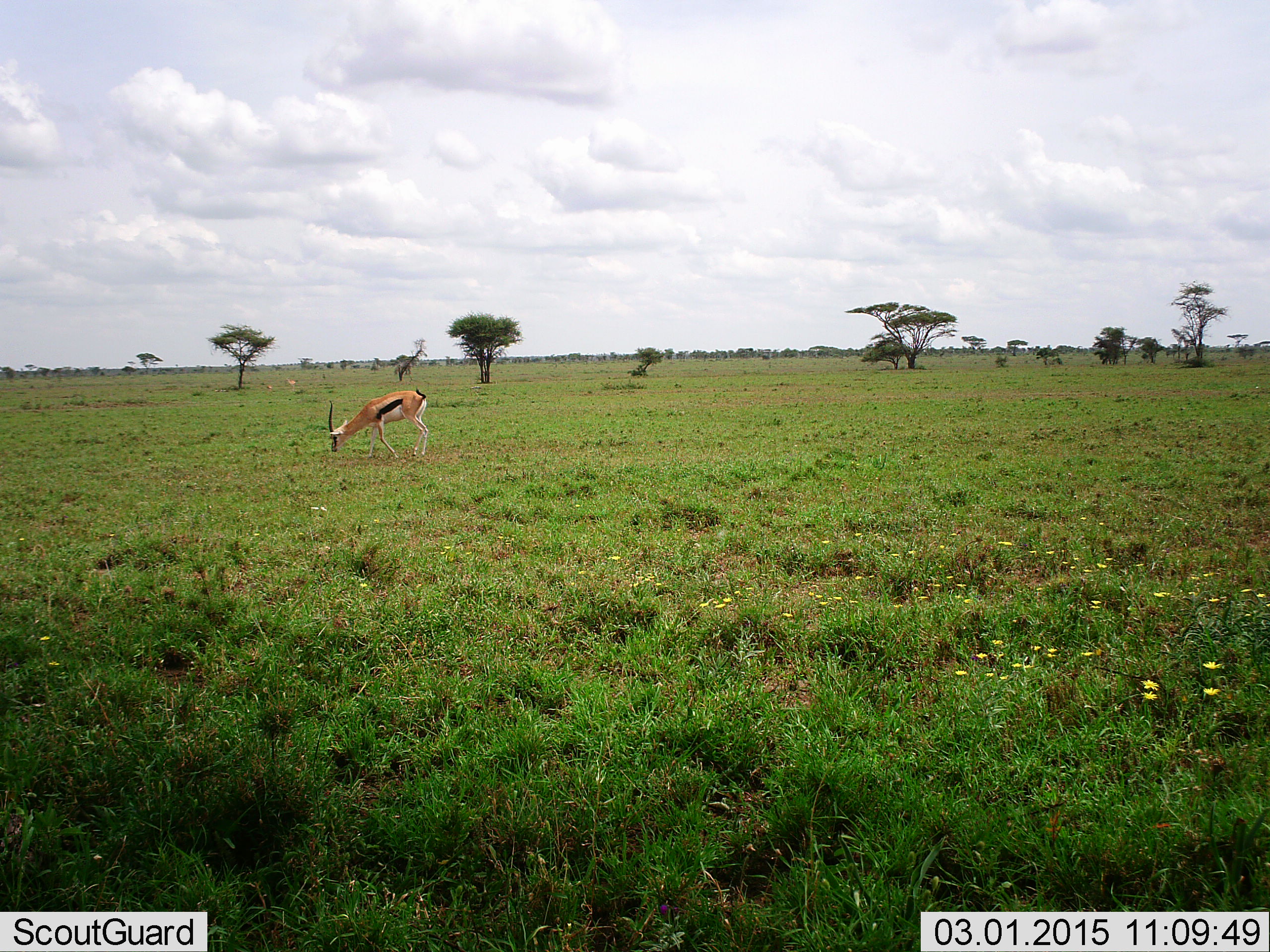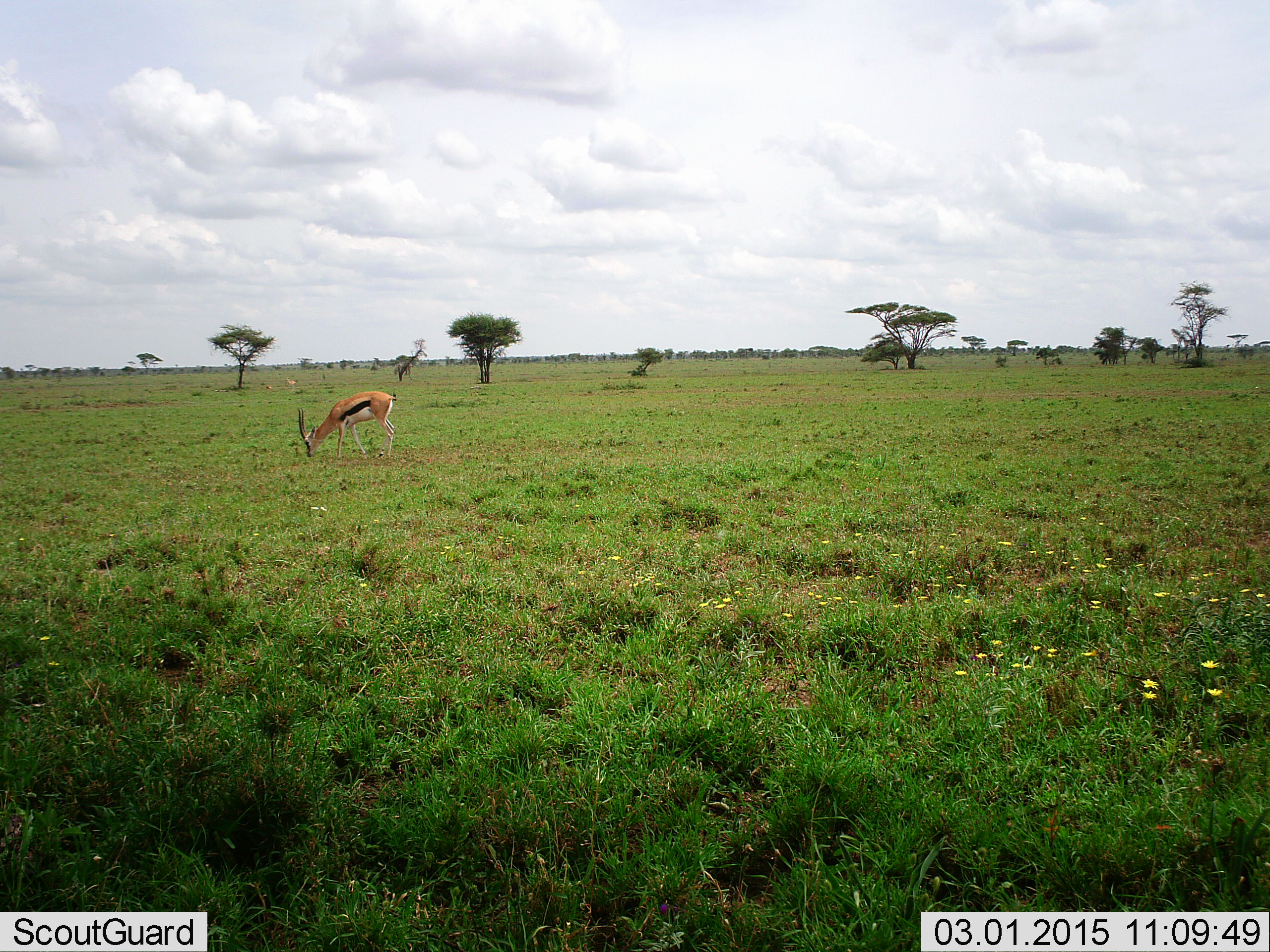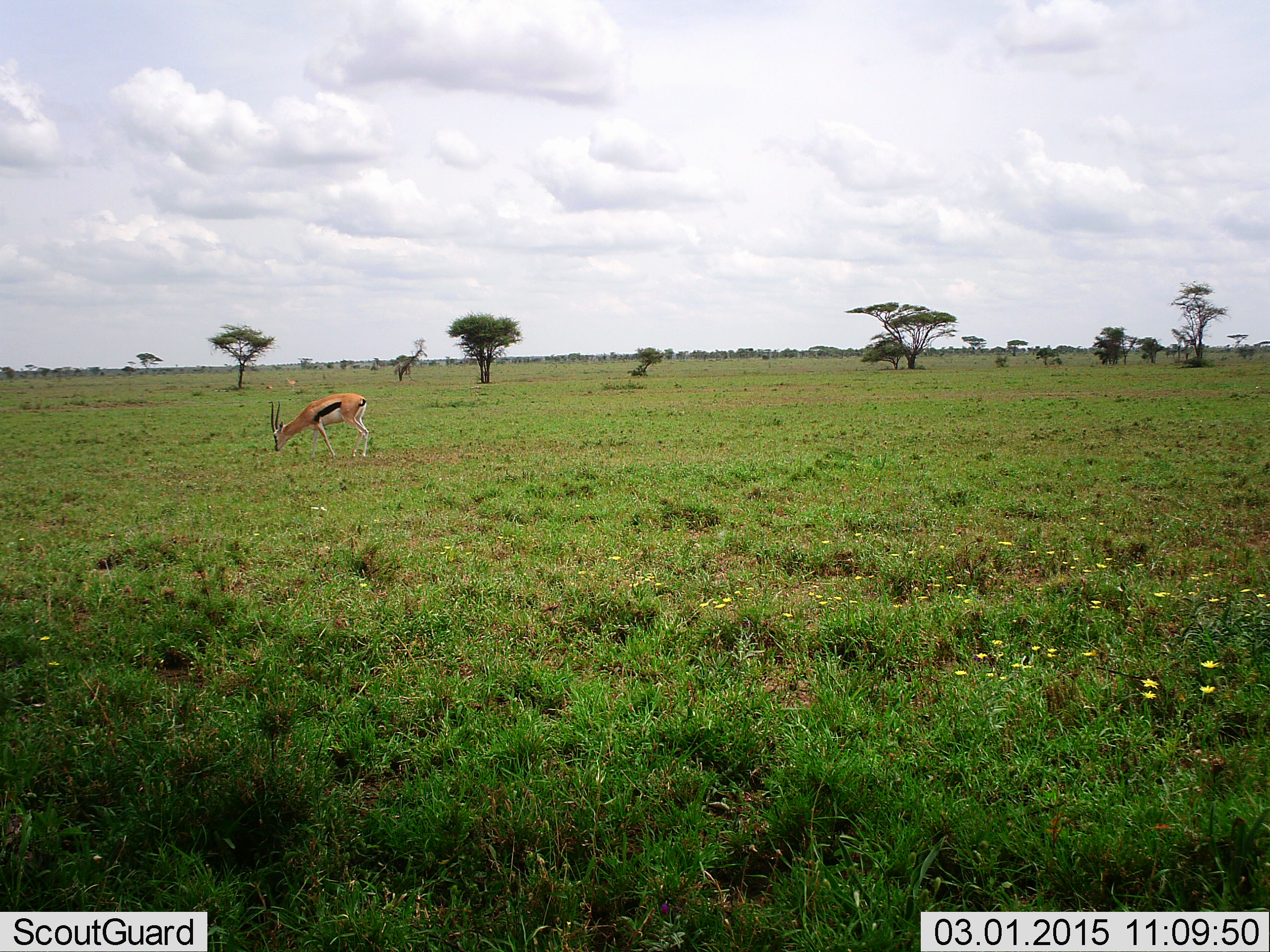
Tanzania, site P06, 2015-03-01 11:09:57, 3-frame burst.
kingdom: Animalia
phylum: Chordata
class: Mammalia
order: Artiodactyla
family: Bovidae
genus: Eudorcas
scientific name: Eudorcas thomsonii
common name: thomson's gazelle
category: gazellethomsons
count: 1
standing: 20%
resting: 0%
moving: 20%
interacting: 0%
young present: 0%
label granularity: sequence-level